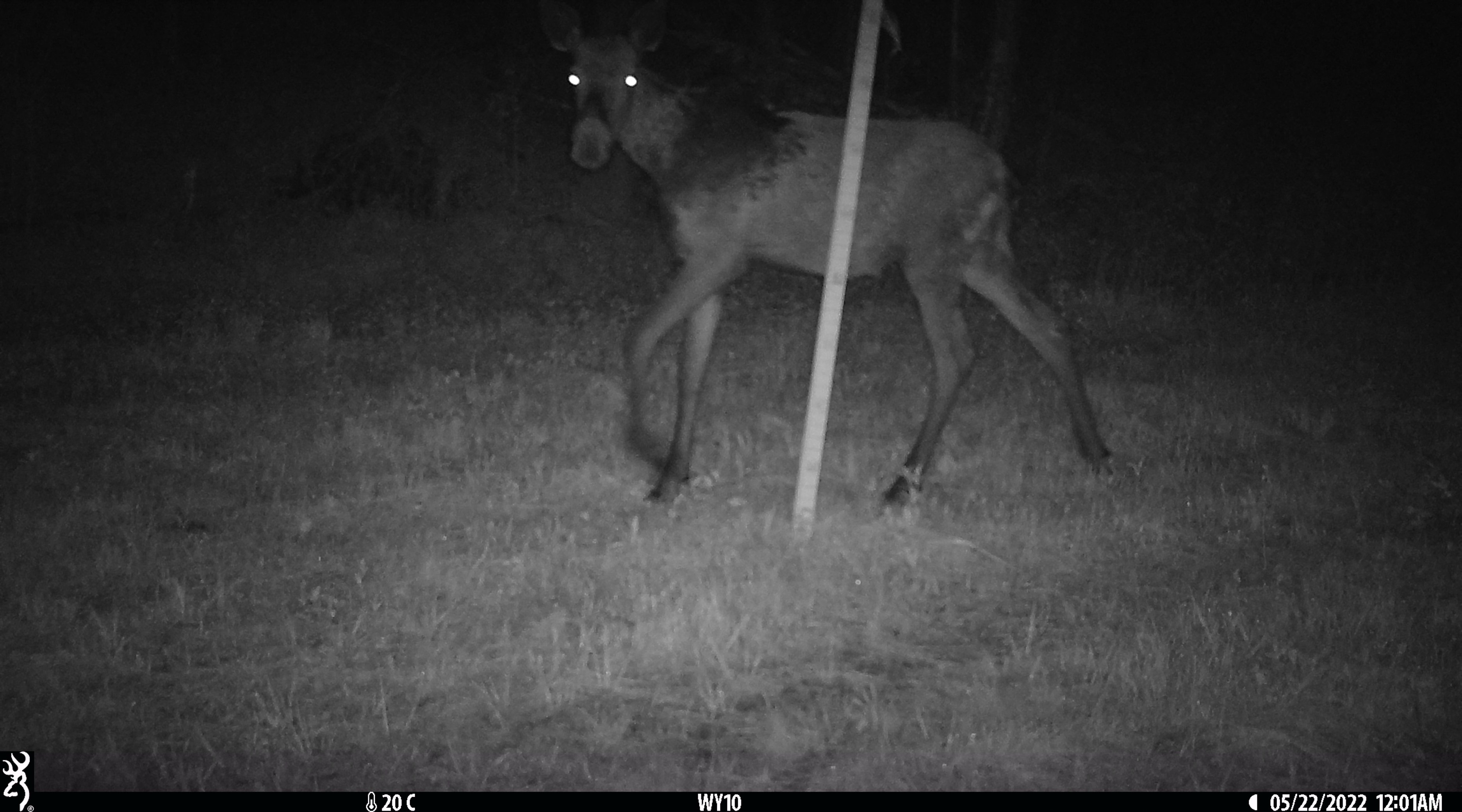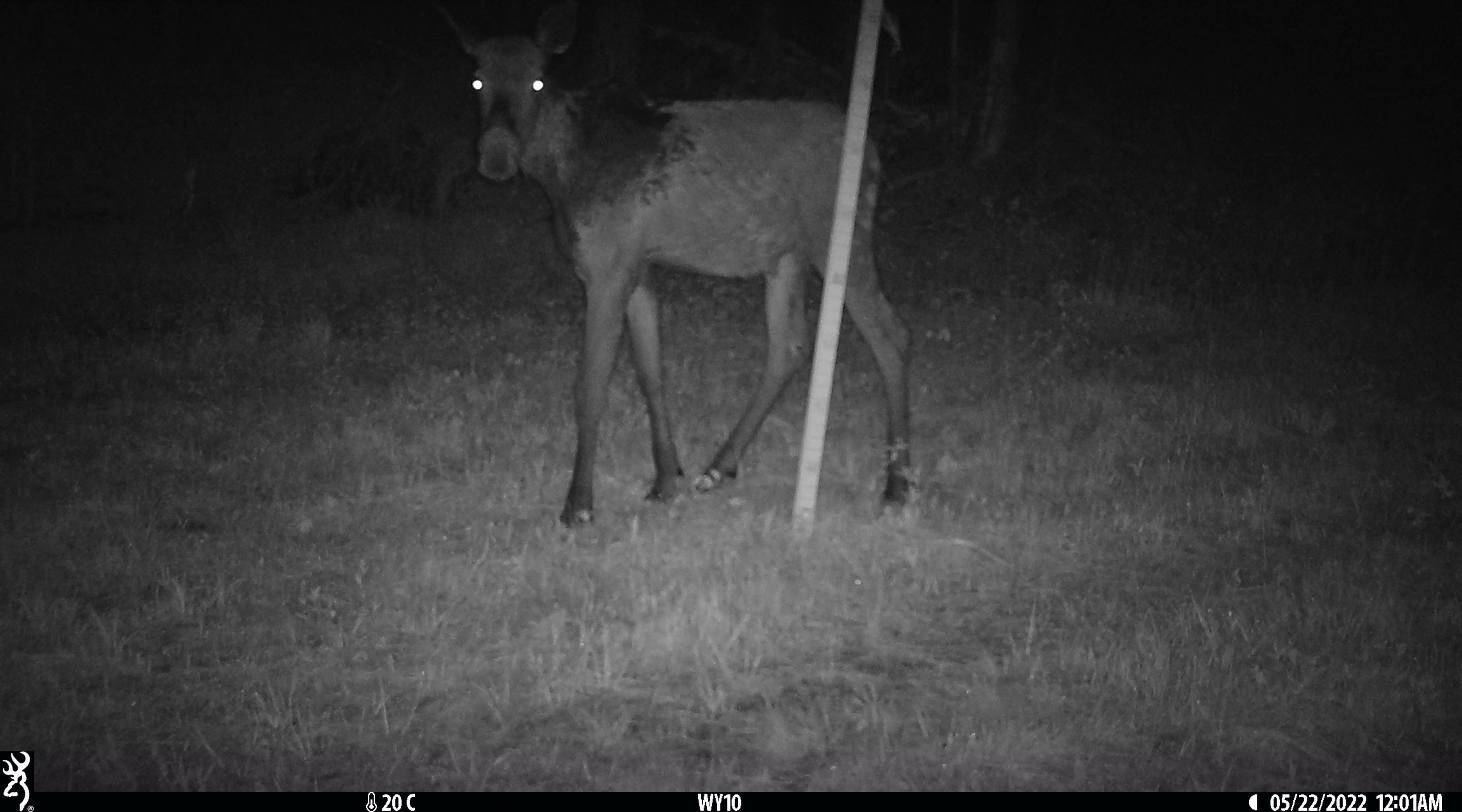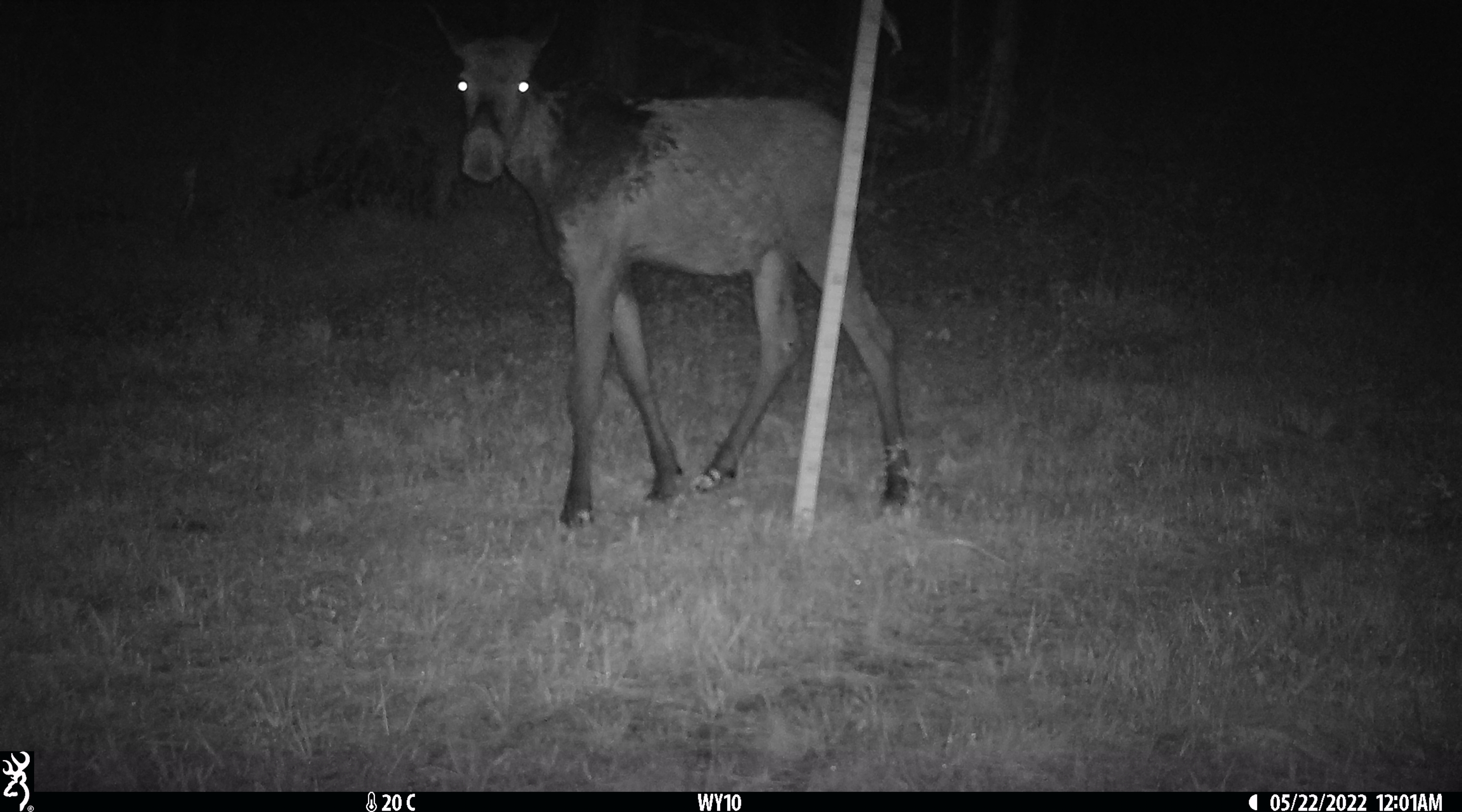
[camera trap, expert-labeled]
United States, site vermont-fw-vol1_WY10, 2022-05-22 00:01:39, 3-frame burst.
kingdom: Animalia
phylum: Chordata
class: Mammalia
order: Artiodactyla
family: Cervidae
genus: Alces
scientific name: Alces alces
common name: moose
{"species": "moose (Alces alces)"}